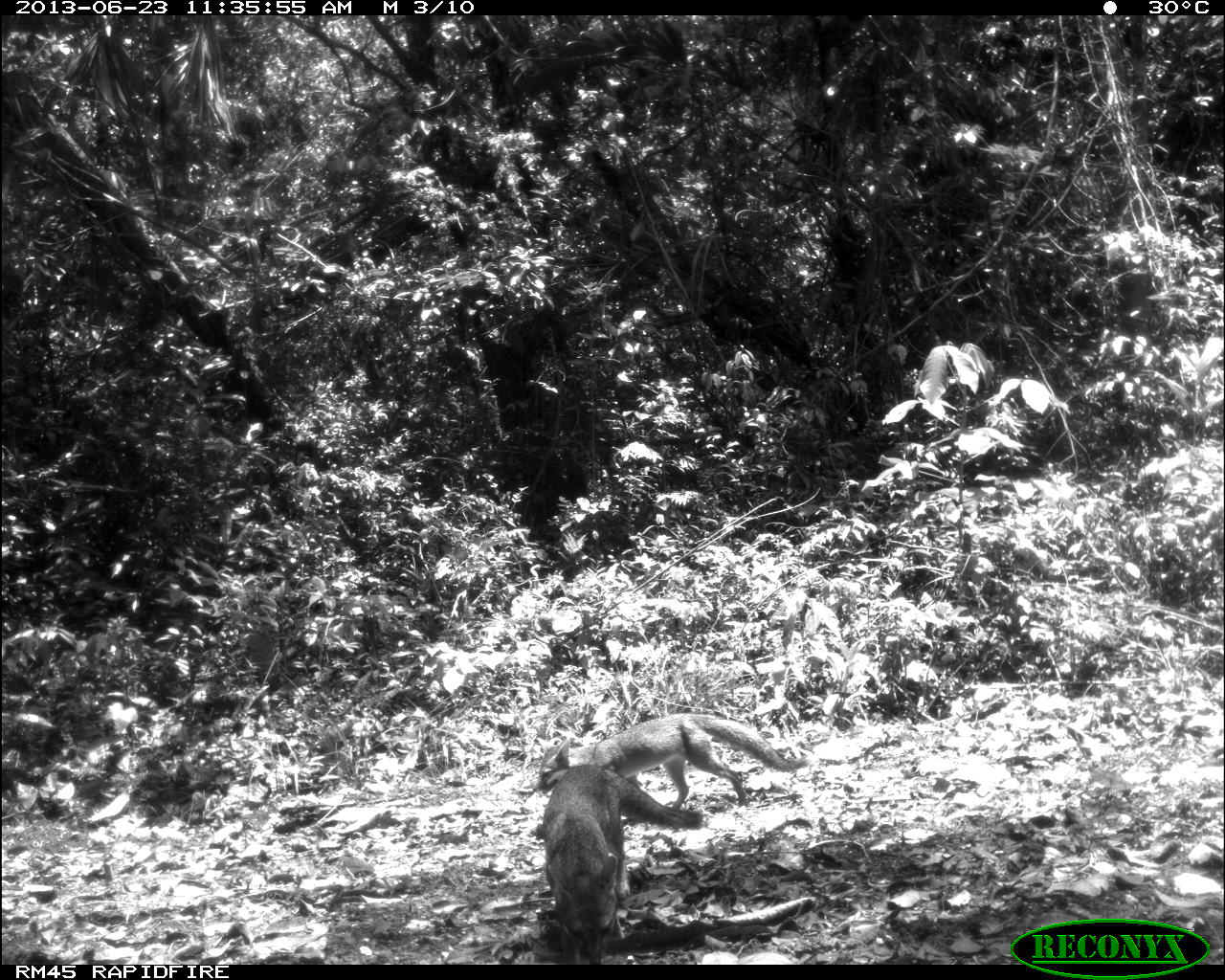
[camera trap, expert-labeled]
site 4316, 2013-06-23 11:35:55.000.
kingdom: Animalia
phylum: Chordata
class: Mammalia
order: Carnivora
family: Canidae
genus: Urocyon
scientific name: Urocyon cinereoargenteus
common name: gray fox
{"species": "Urocyon cinereoargenteus (gray fox)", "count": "2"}